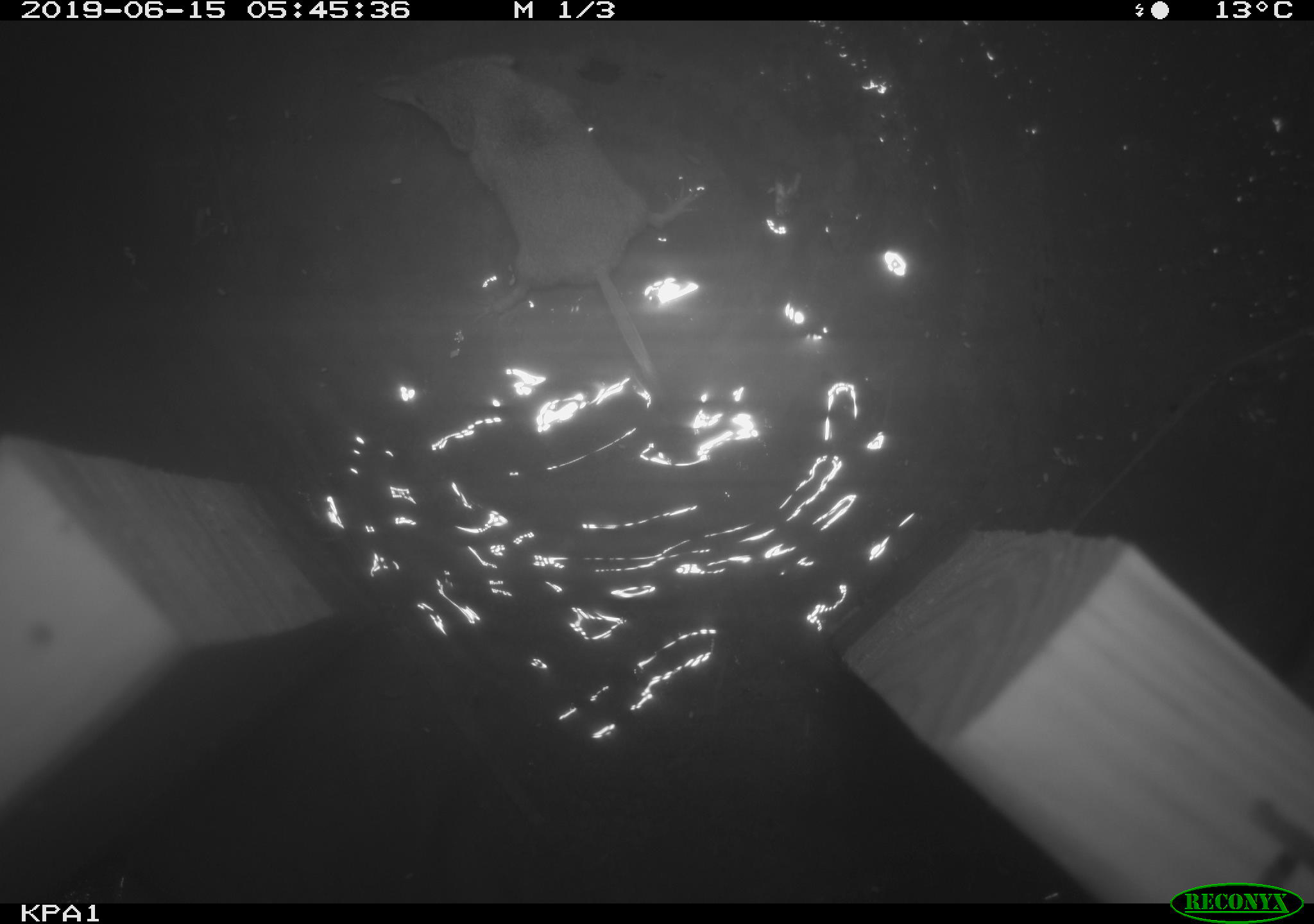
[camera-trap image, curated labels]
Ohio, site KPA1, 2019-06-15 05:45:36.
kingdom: Animalia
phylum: Chordata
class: Mammalia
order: Eulipotyphla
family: Soricidae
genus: Sorex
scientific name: Sorex cinereus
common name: masked shrew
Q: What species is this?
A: Masked shrew (Sorex cinereus).